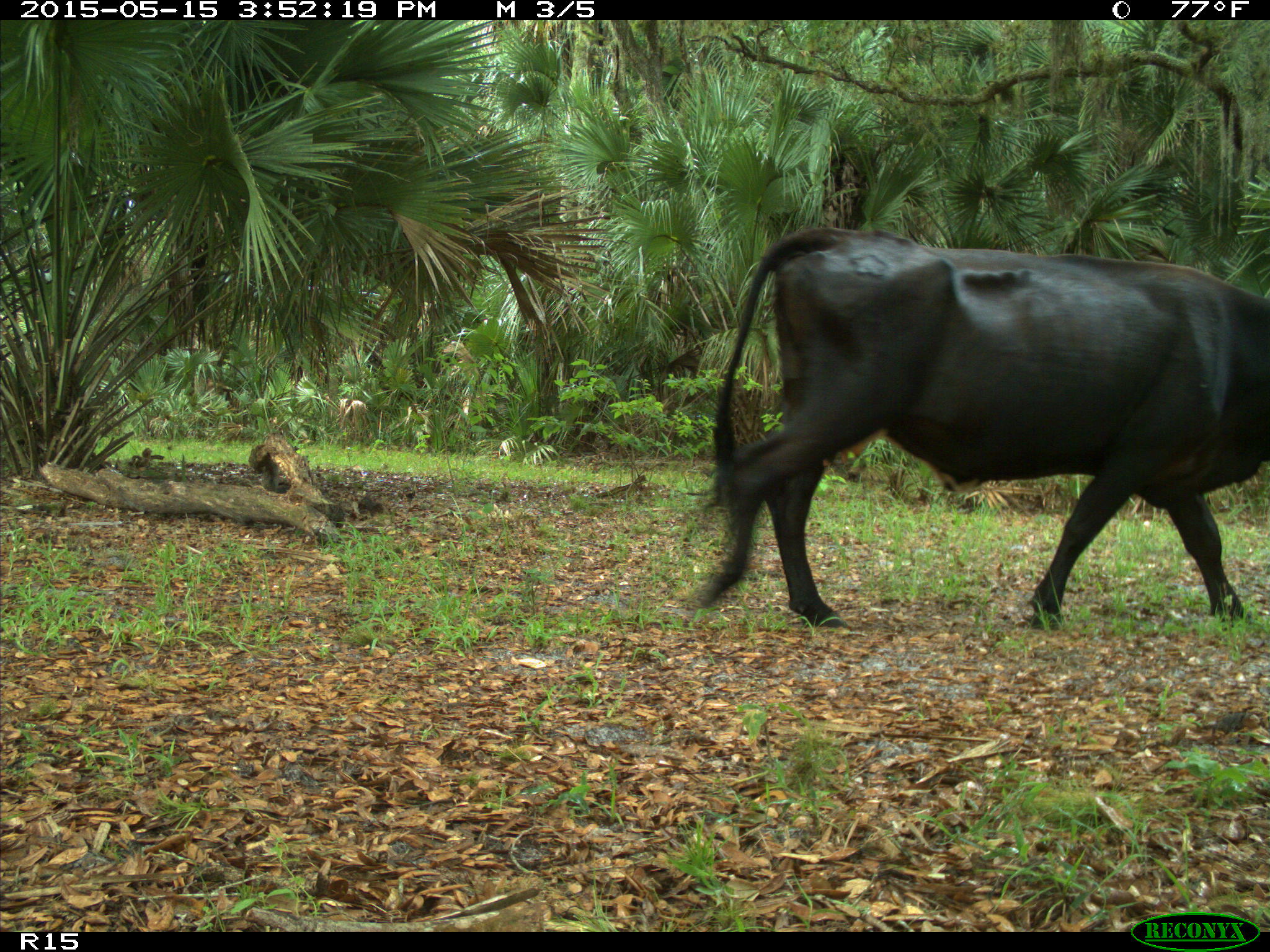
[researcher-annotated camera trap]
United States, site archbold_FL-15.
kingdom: Animalia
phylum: Chordata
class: Mammalia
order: Artiodactyla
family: Bovidae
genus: Bos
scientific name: Bos taurus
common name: domestic cow